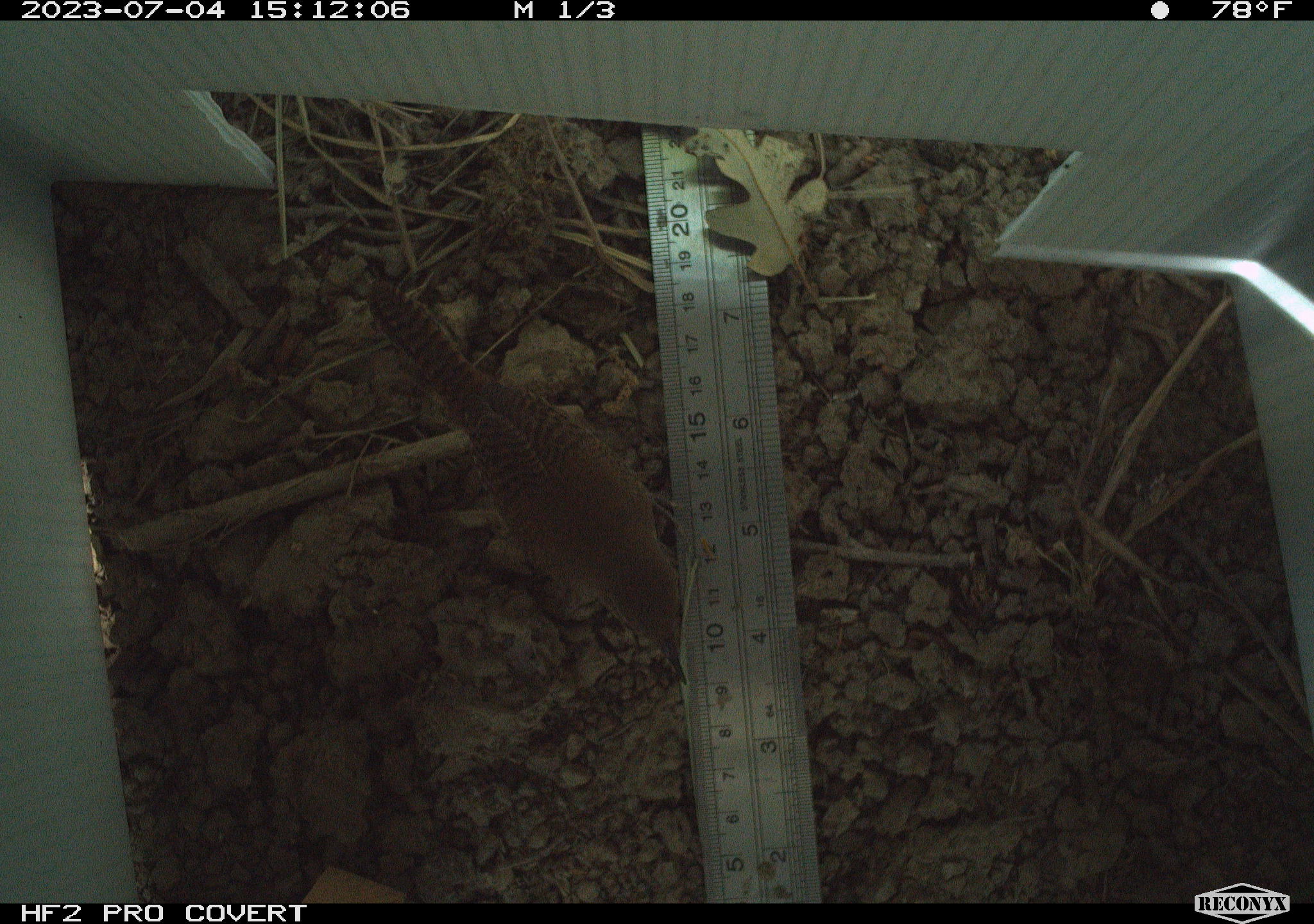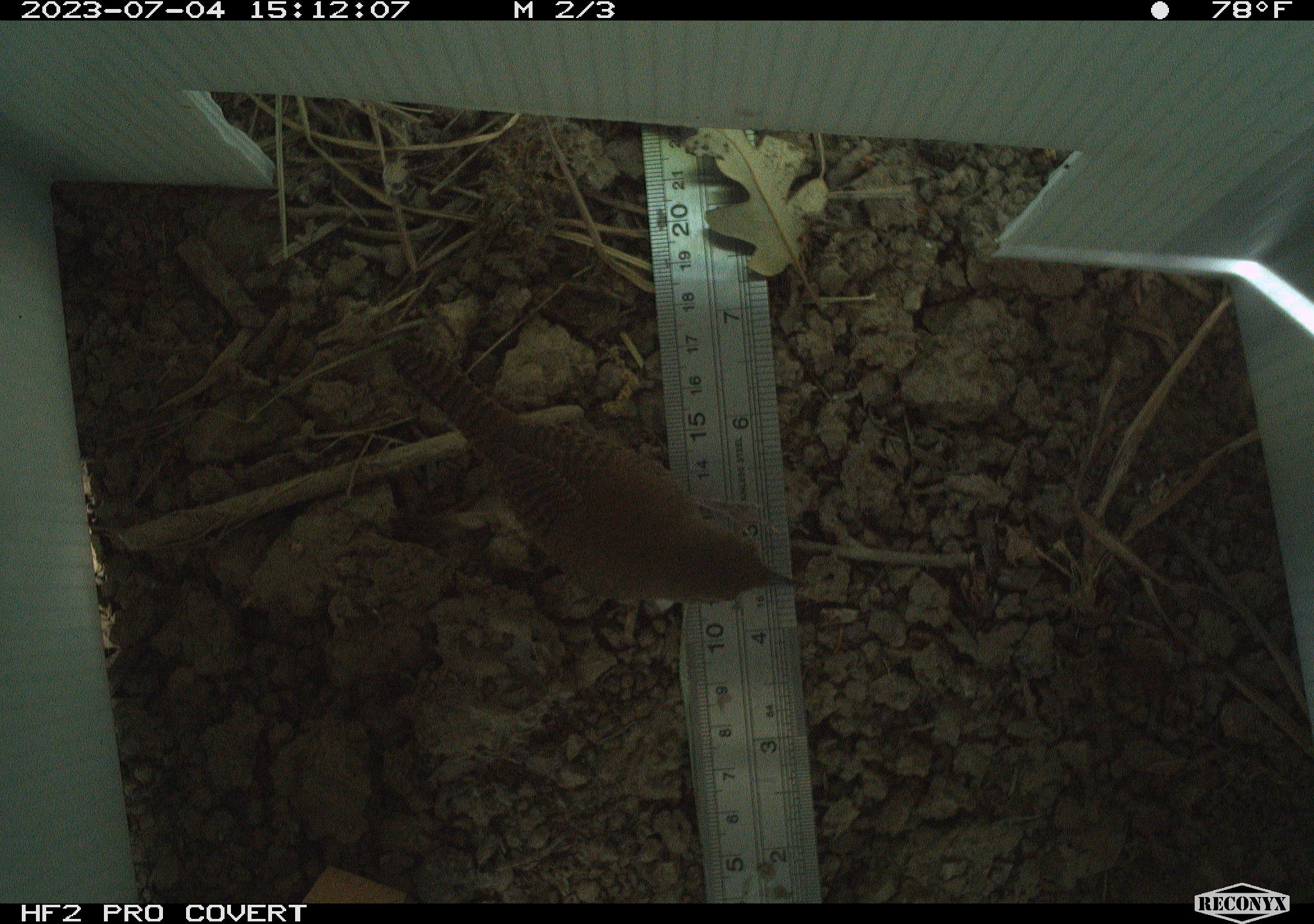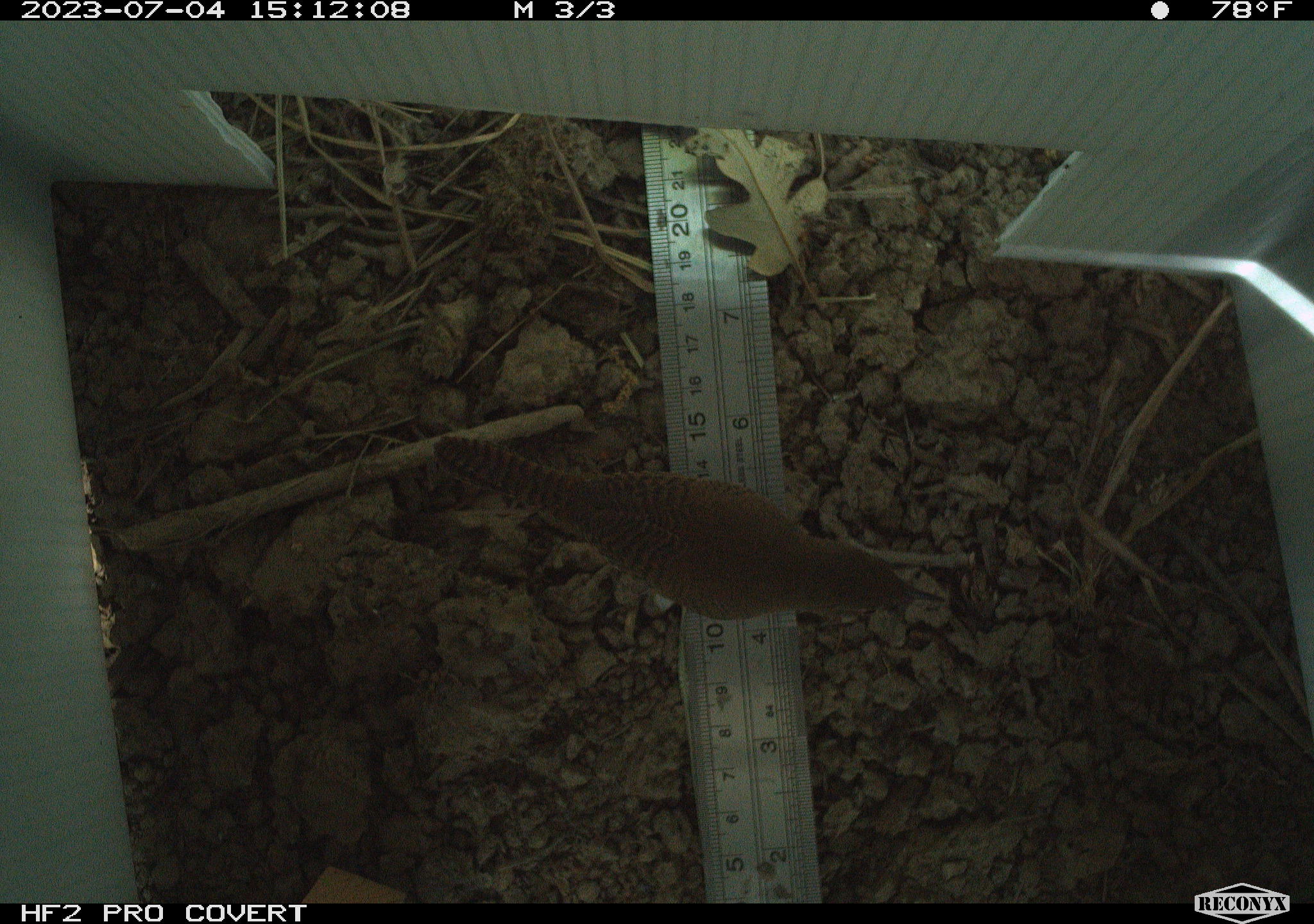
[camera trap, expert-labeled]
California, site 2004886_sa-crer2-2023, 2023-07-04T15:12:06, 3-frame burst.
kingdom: Animalia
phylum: Chordata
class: Aves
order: Passeriformes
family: Troglodytidae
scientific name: Troglodytidae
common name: wren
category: troglodytidae family